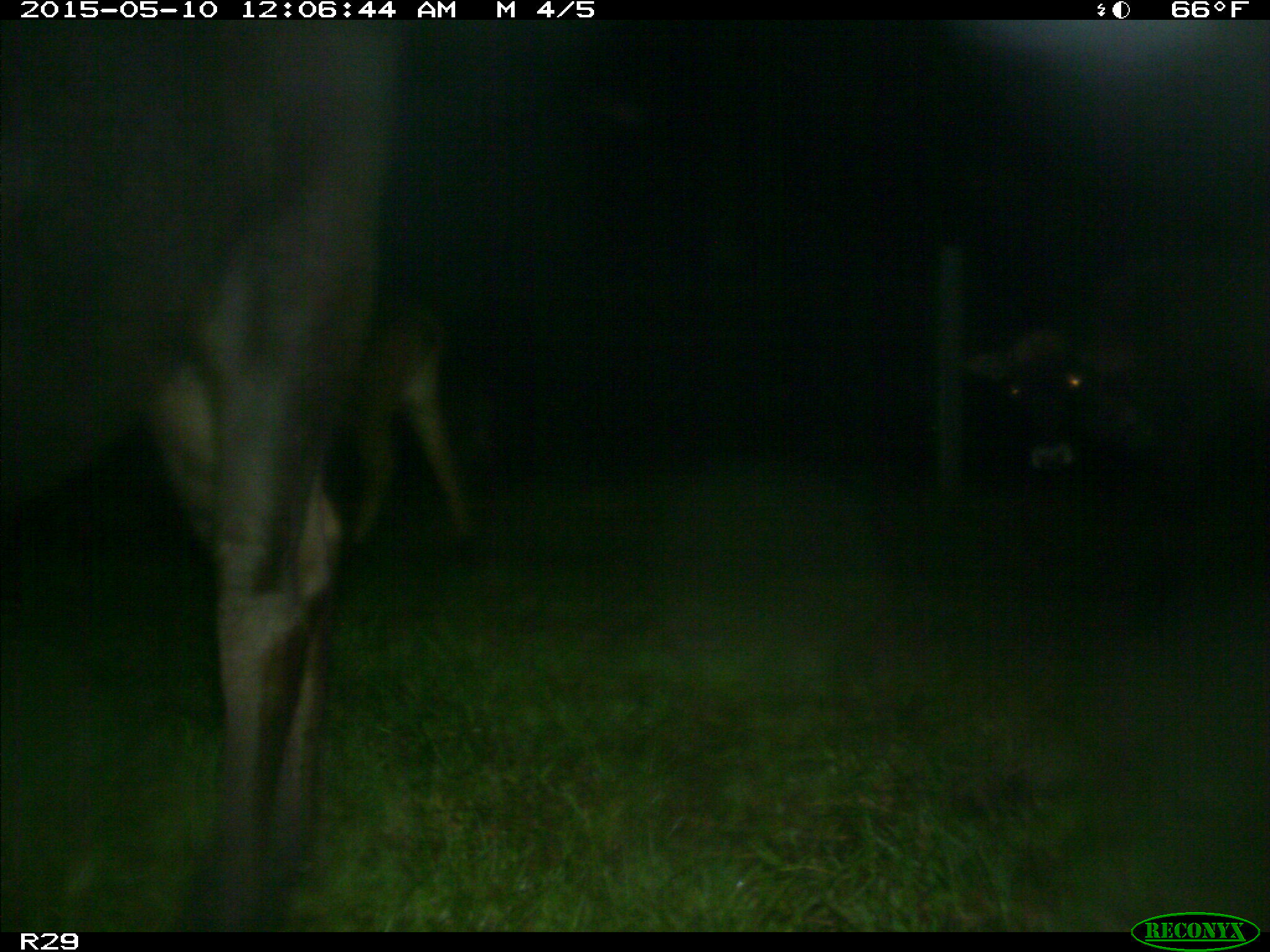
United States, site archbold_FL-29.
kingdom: Animalia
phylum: Chordata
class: Mammalia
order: Artiodactyla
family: Bovidae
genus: Bos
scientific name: Bos taurus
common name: domestic cow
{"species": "Bos taurus (domestic cow)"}